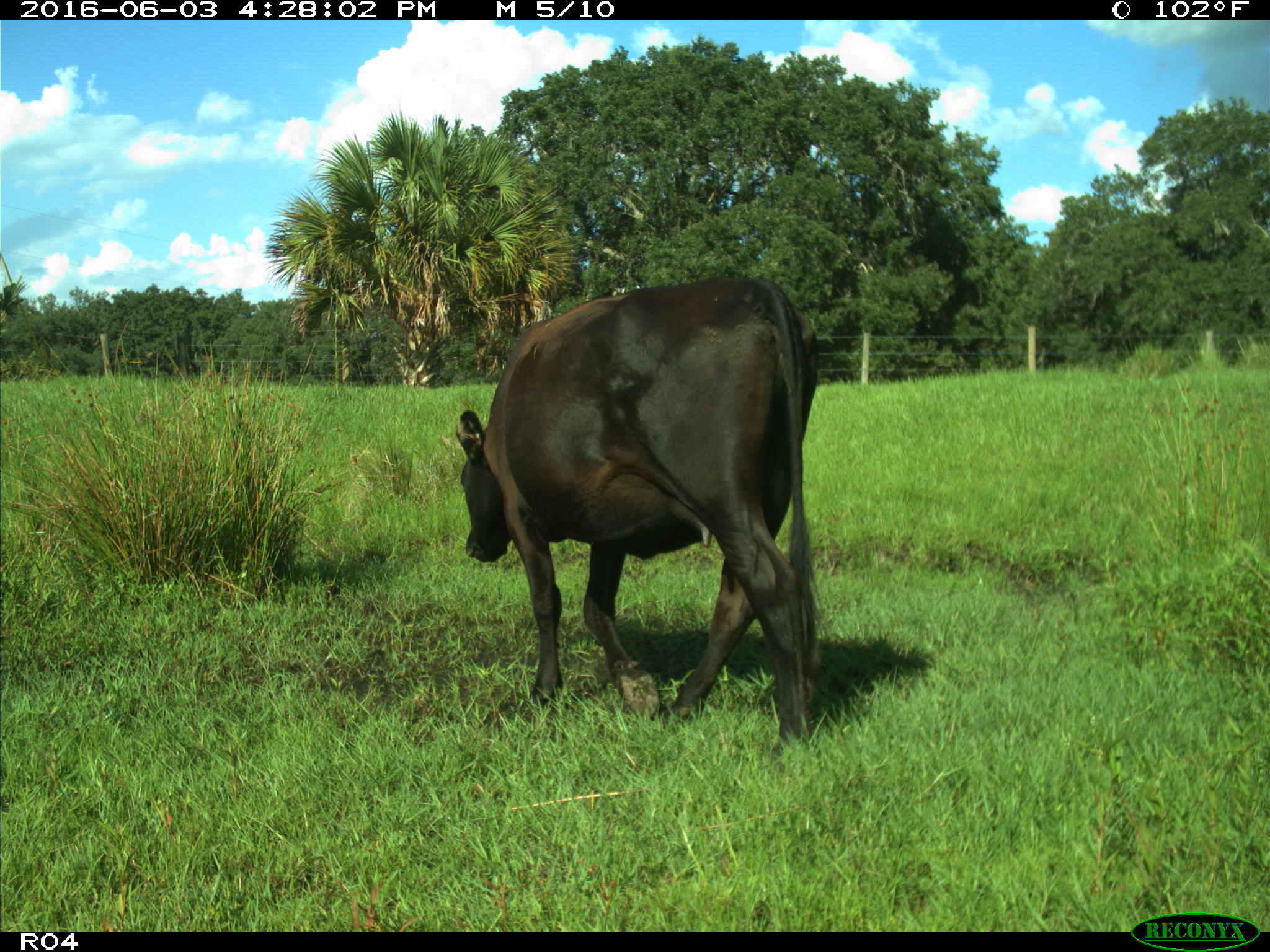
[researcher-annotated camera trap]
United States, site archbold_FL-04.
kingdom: Animalia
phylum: Chordata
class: Mammalia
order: Artiodactyla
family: Bovidae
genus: Bos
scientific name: Bos taurus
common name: domestic cow